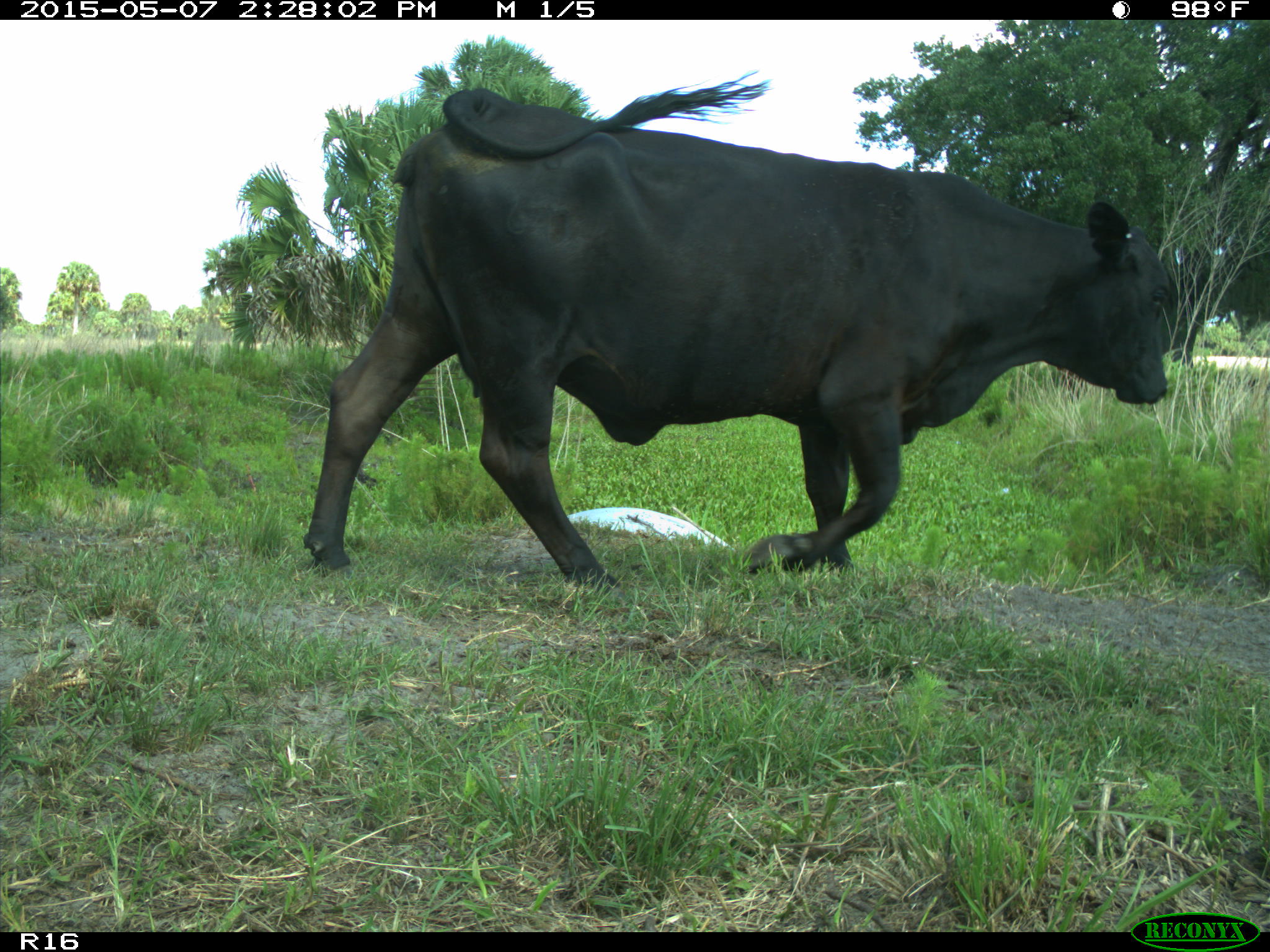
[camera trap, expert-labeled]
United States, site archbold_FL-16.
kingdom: Animalia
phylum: Chordata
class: Mammalia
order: Artiodactyla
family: Bovidae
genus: Bos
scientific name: Bos taurus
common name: domestic cow